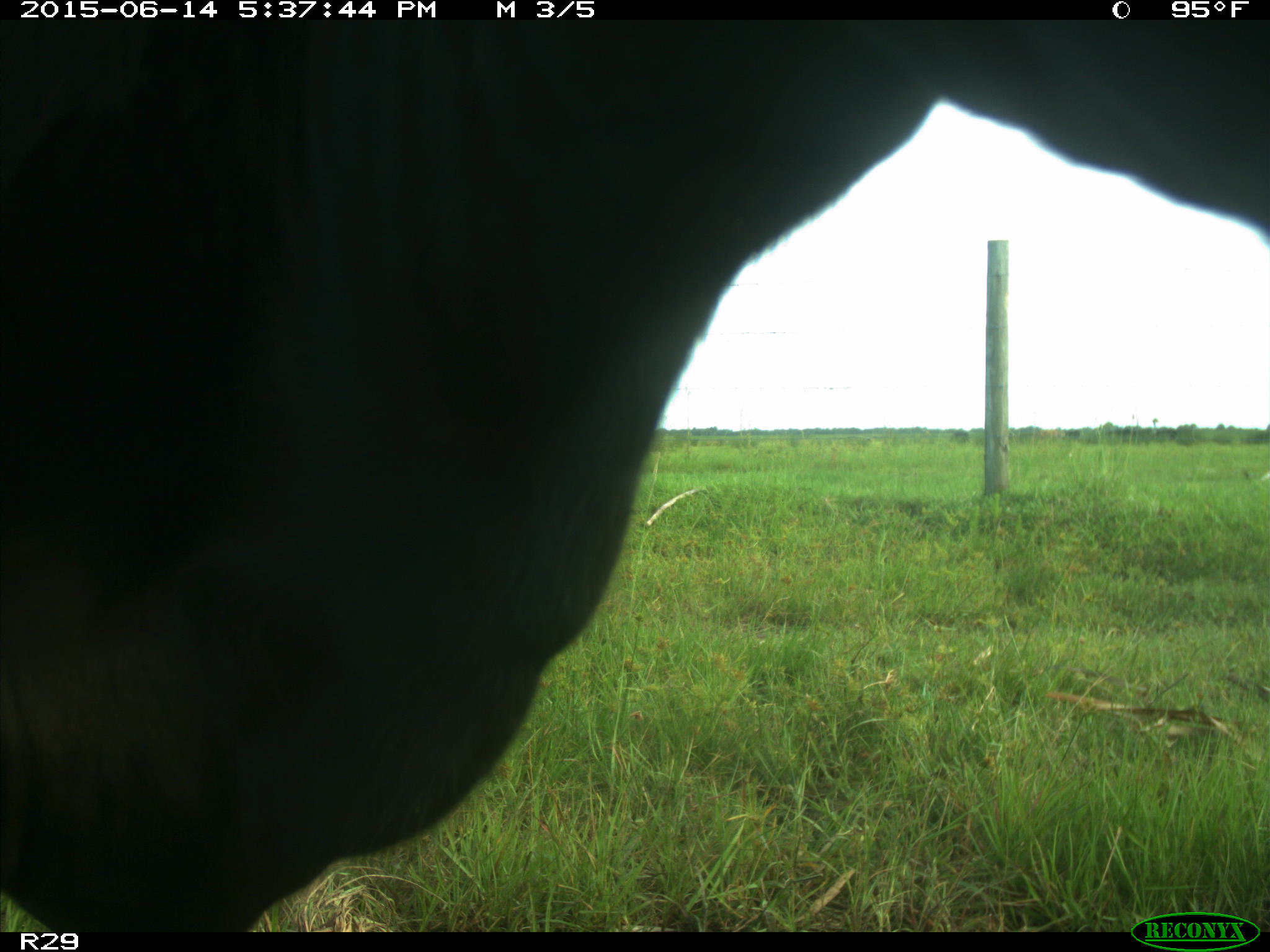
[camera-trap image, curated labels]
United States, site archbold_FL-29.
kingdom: Animalia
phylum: Chordata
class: Mammalia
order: Artiodactyla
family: Bovidae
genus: Bos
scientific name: Bos taurus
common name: domestic cow